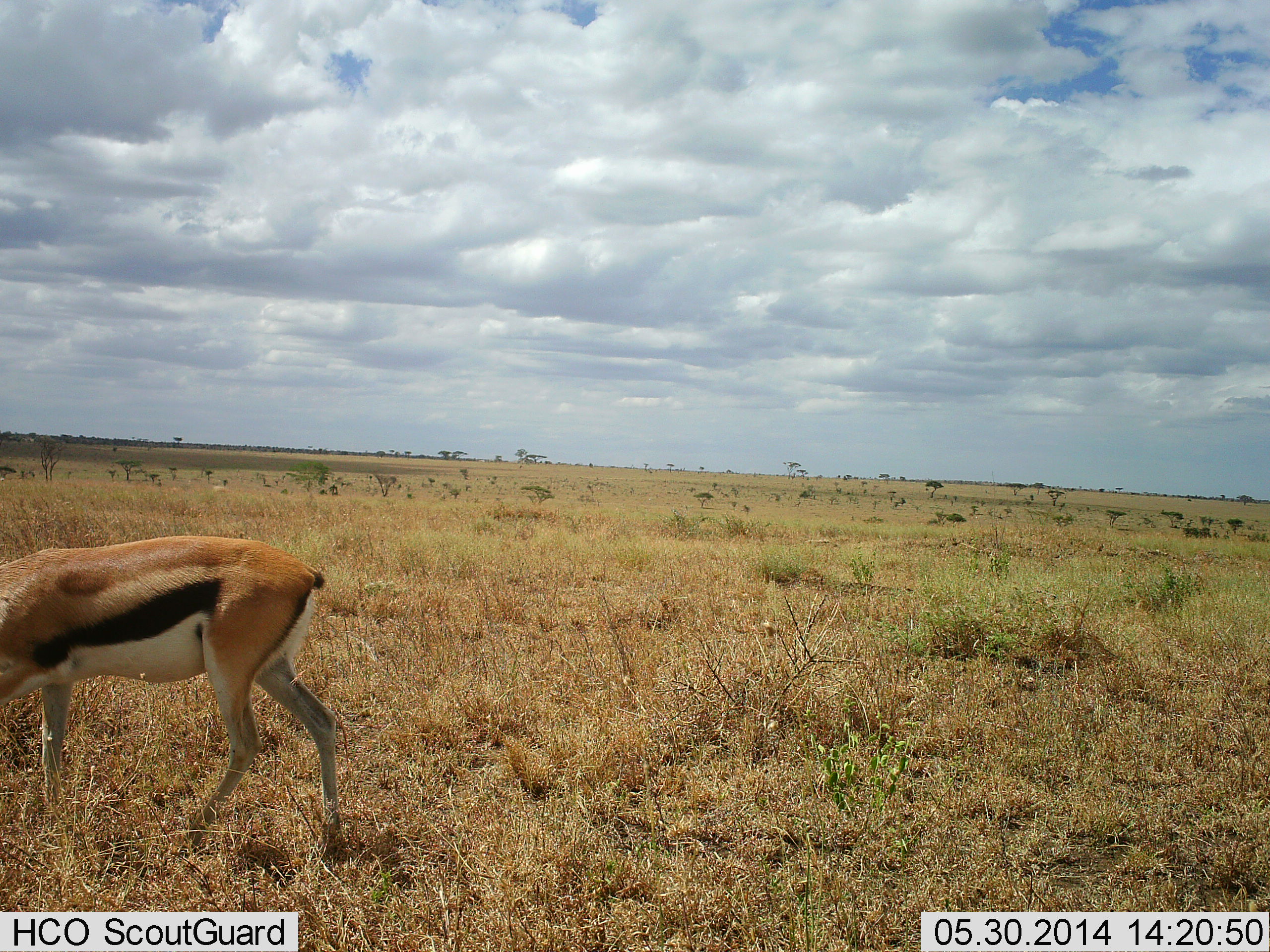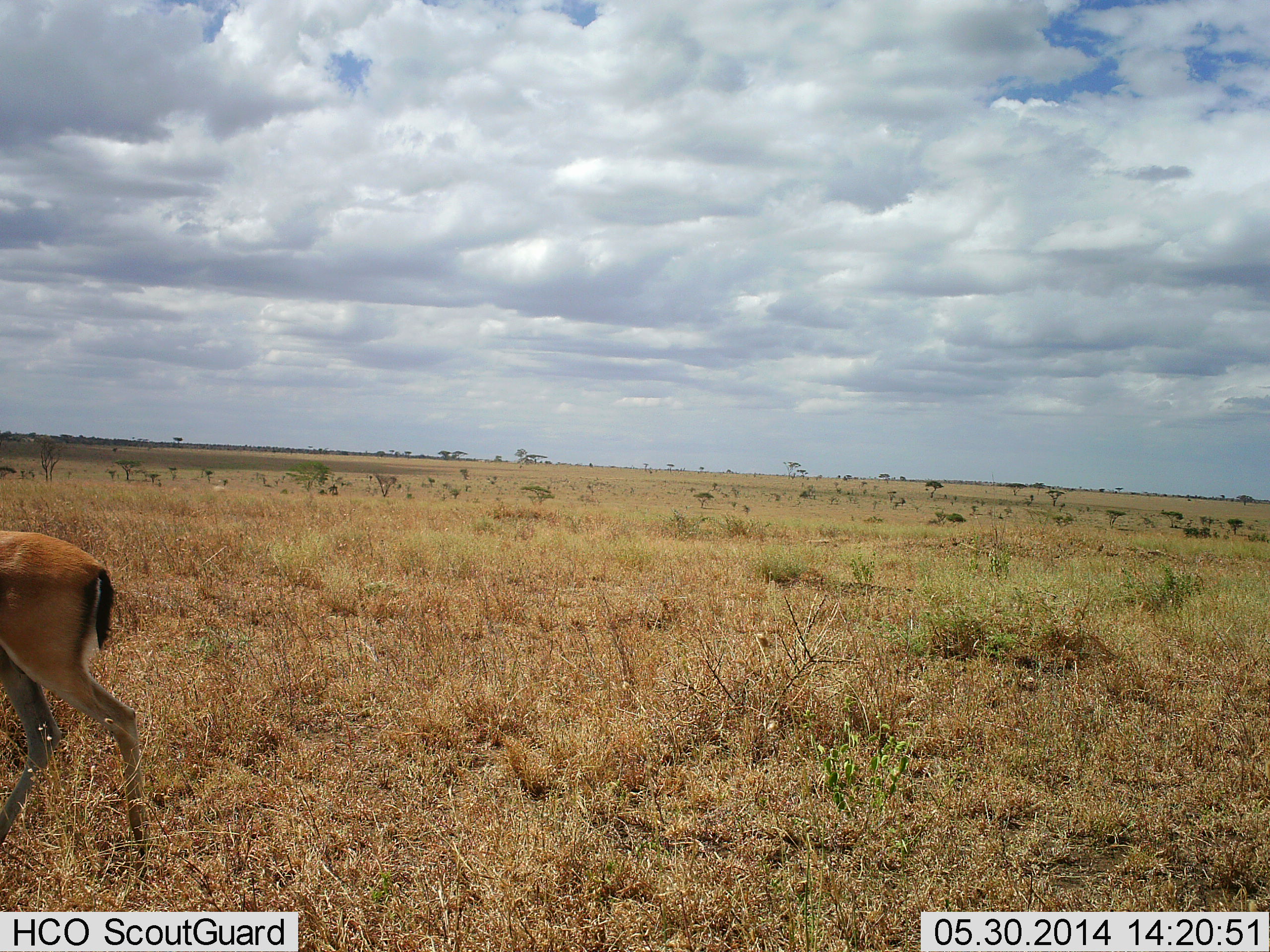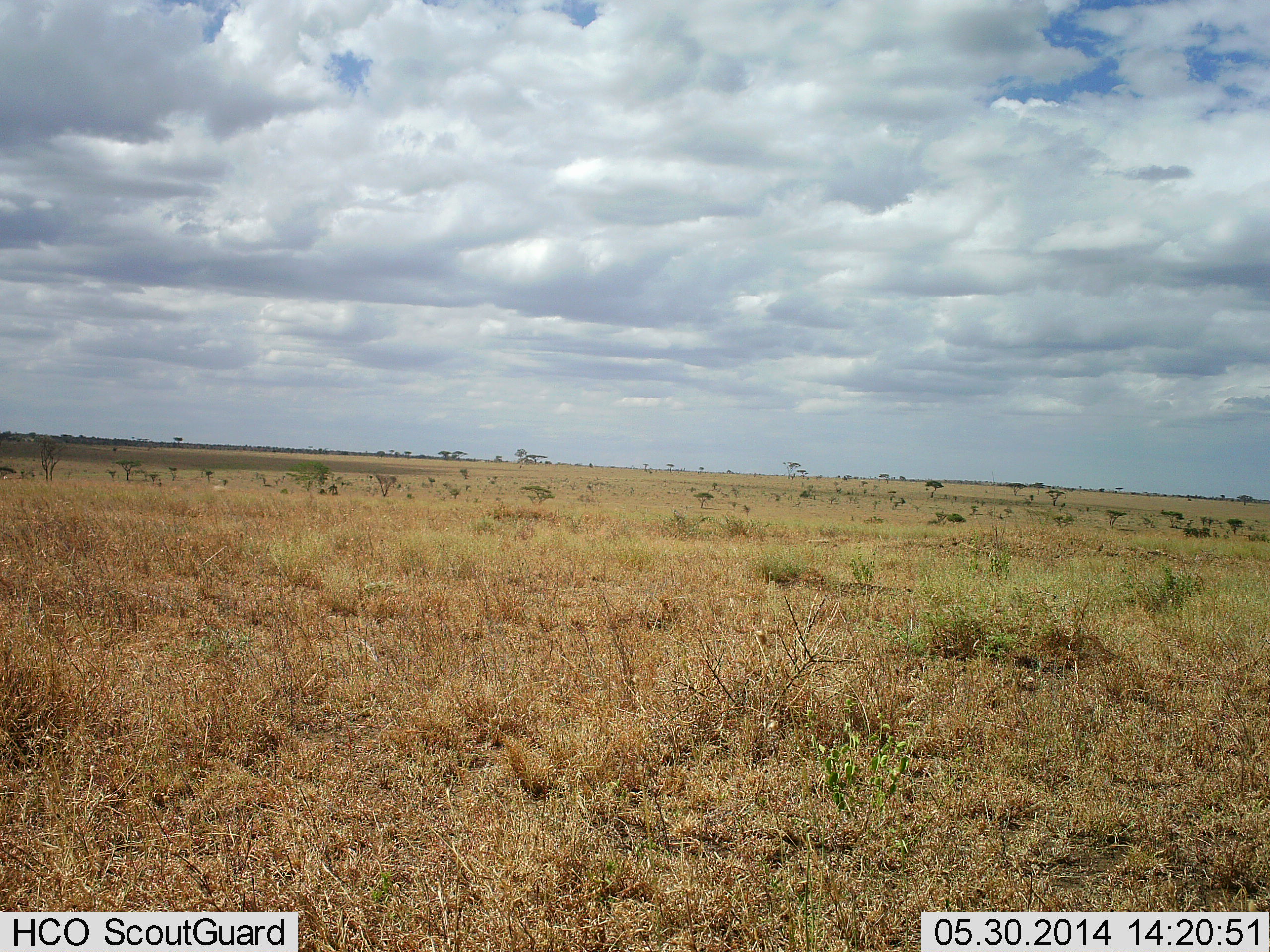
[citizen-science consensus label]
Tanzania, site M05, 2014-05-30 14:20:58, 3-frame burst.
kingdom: Animalia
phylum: Chordata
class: Mammalia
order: Artiodactyla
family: Bovidae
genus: Eudorcas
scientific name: Eudorcas thomsonii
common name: thomson's gazelle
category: gazellethomsons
Gazellethomsons (thomson's gazelle) (Eudorcas thomsonii), count 1. Behavior (volunteer vote fractions): standing 10%, resting 0%, moving 90%, interacting 0%. Young present (vote fraction): 0%. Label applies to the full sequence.